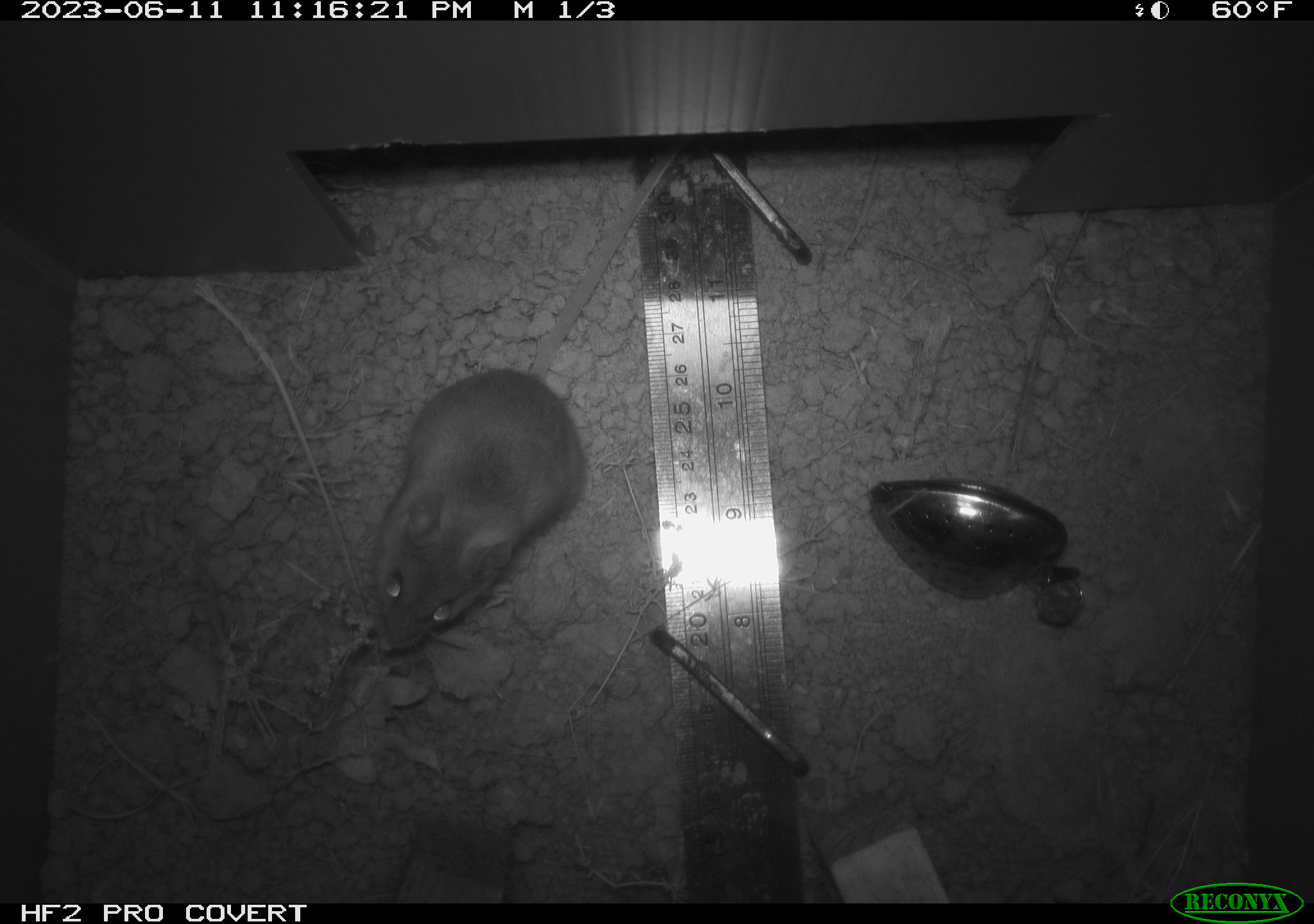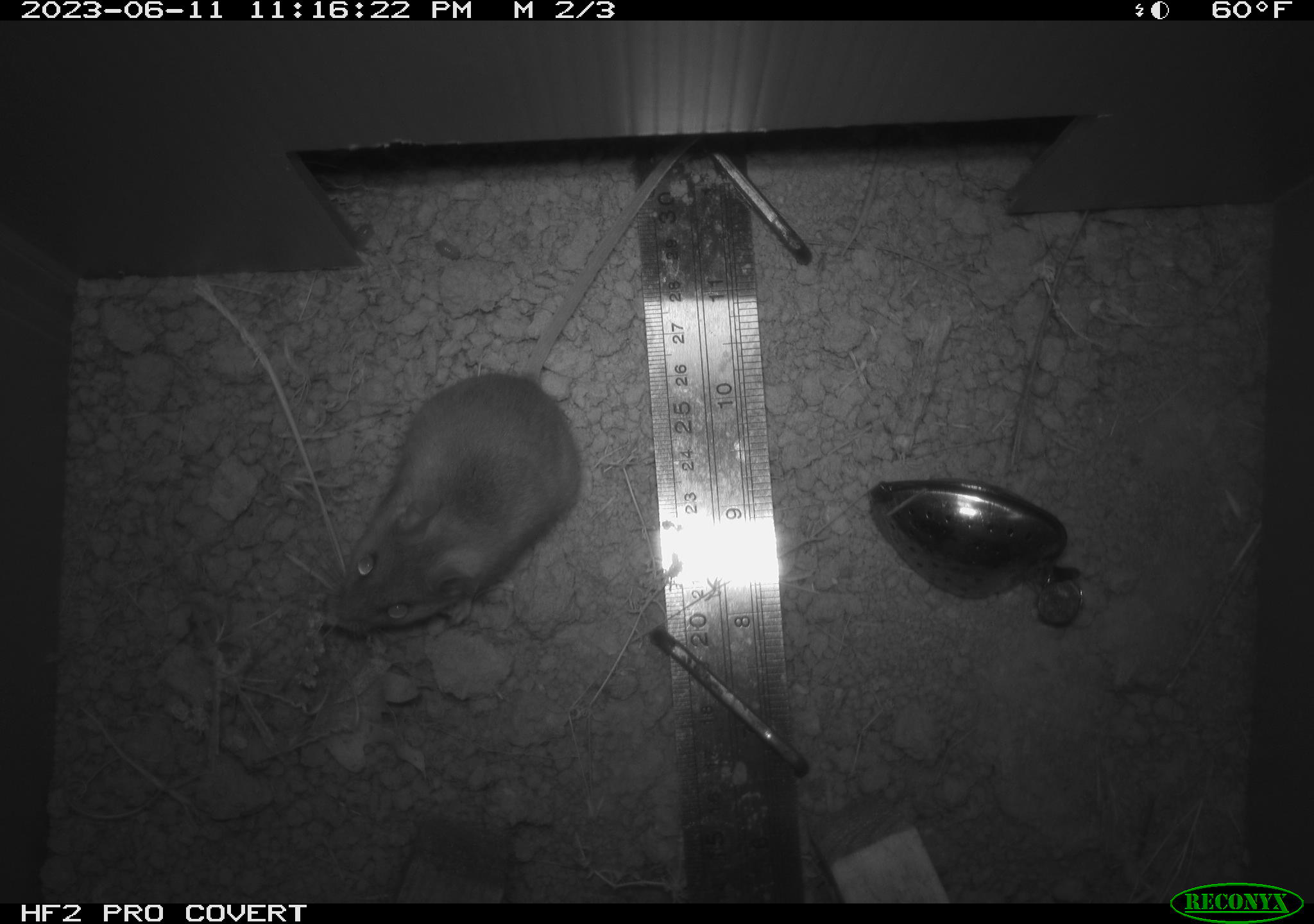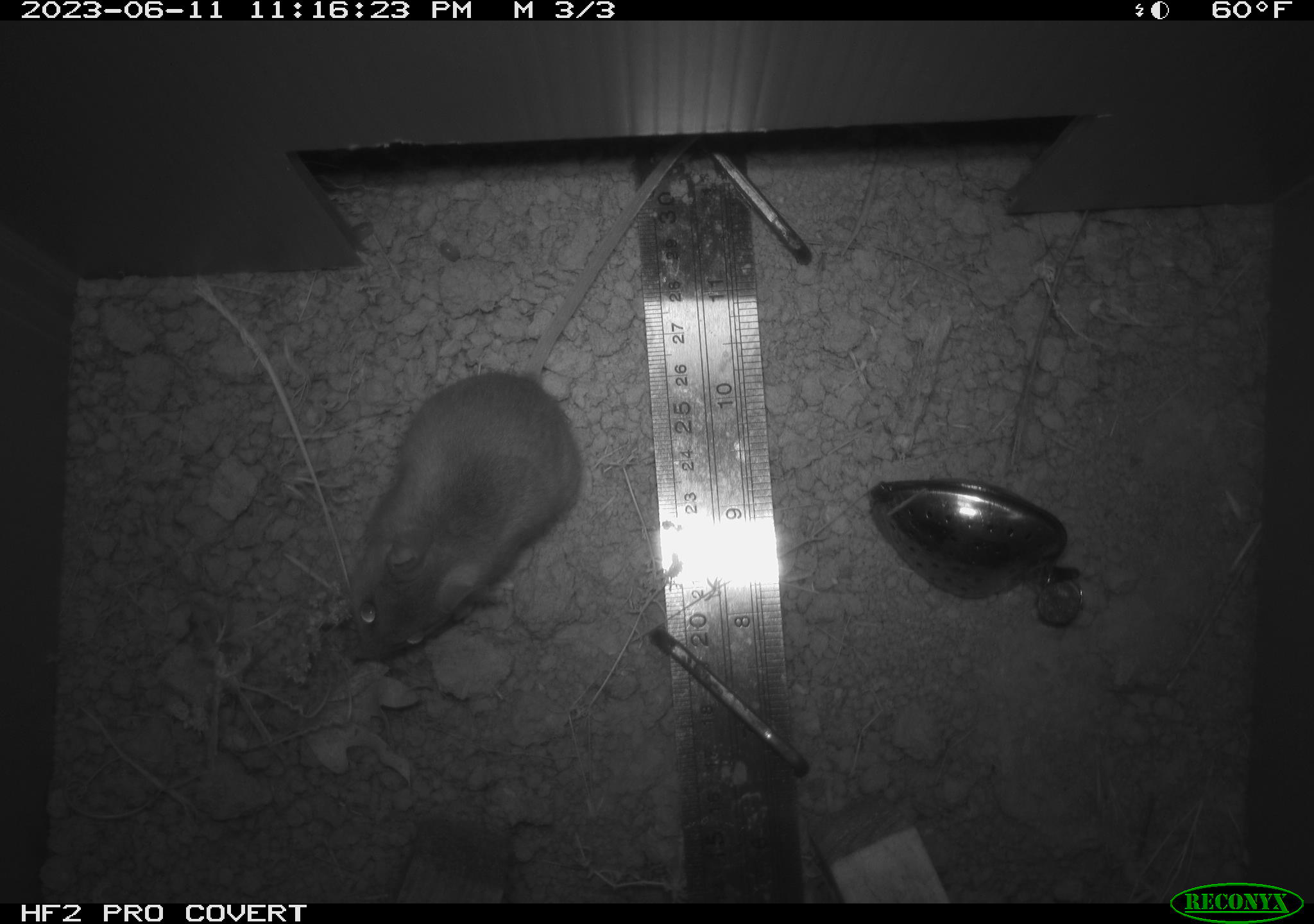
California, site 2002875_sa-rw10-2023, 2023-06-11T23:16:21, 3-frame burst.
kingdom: Animalia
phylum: Chordata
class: Mammalia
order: Rodentia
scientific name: Rodentia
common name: rodent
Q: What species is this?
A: Rodent (Rodentia).